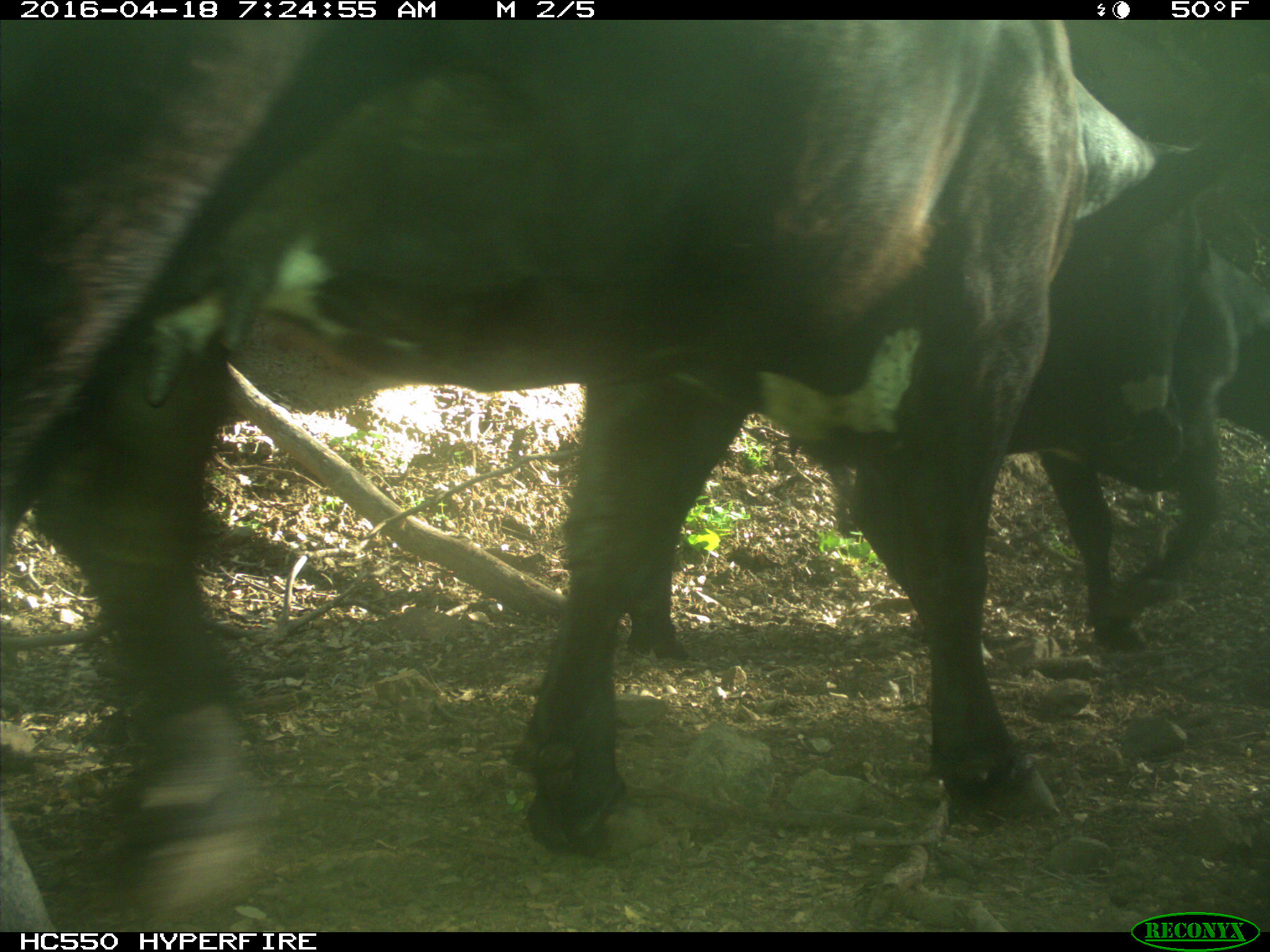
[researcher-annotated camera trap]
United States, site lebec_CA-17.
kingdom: Animalia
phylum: Chordata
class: Mammalia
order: Artiodactyla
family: Bovidae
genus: Bos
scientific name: Bos taurus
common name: domestic cow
Bos taurus (domestic cow).